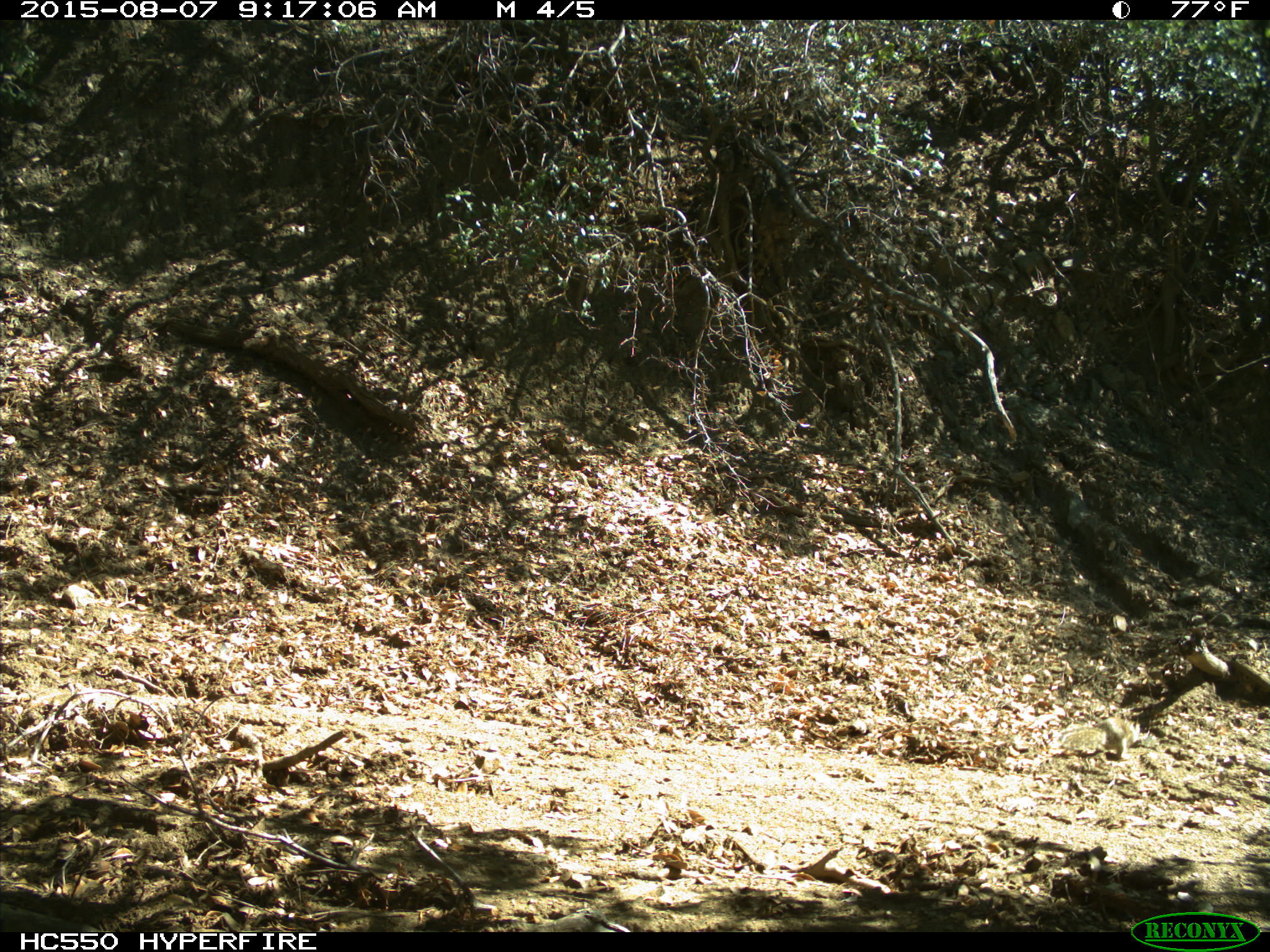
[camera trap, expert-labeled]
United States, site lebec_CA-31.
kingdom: Animalia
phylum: Chordata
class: Mammalia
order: Rodentia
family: Sciuridae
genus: Otospermophilus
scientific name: Otospermophilus beecheyi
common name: california ground squirrel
Otospermophilus beecheyi (california ground squirrel).